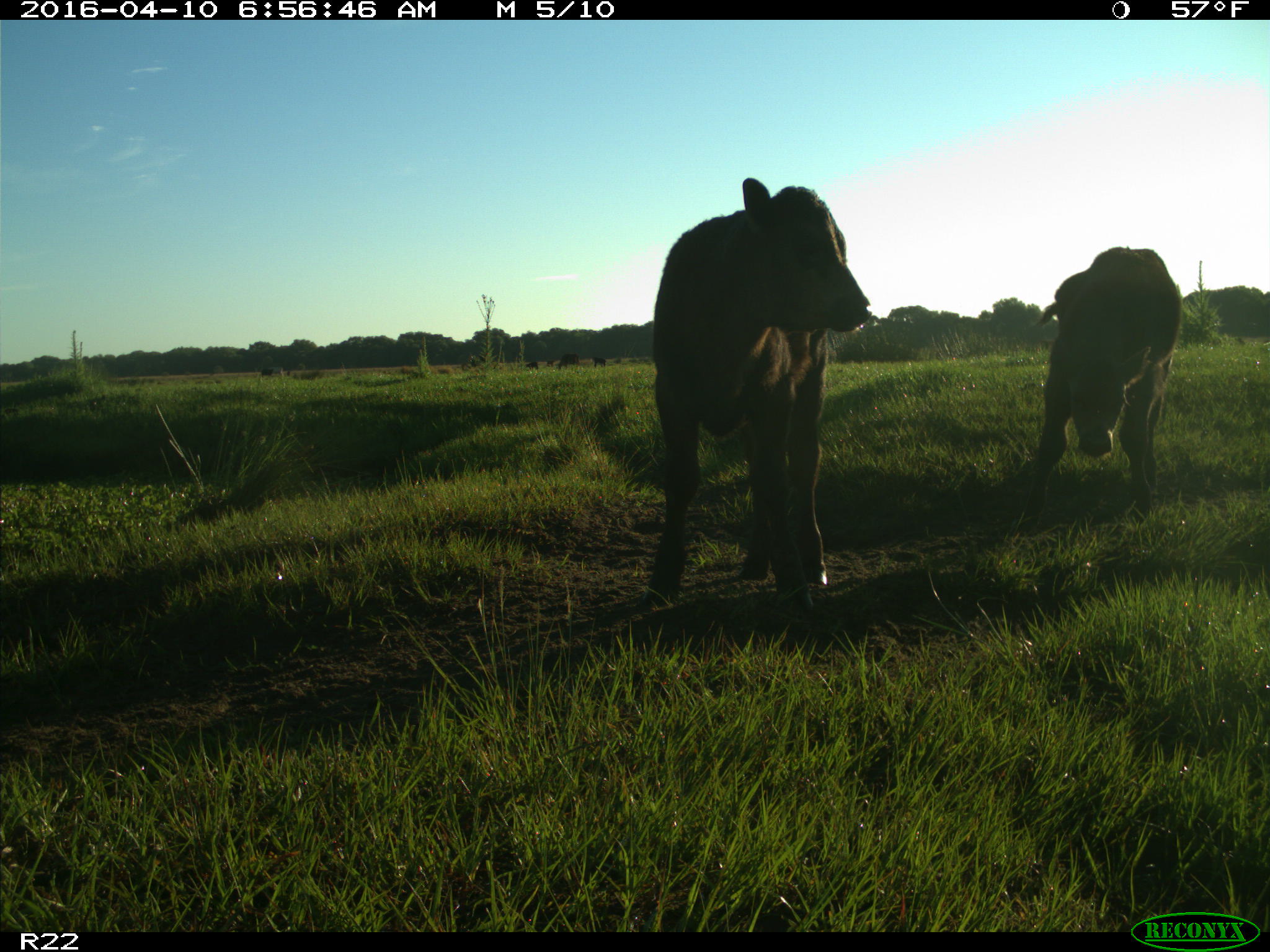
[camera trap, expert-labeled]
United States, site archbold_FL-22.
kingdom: Animalia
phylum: Chordata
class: Mammalia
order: Artiodactyla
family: Bovidae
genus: Bos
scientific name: Bos taurus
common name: domestic cow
Bos taurus (domestic cow).